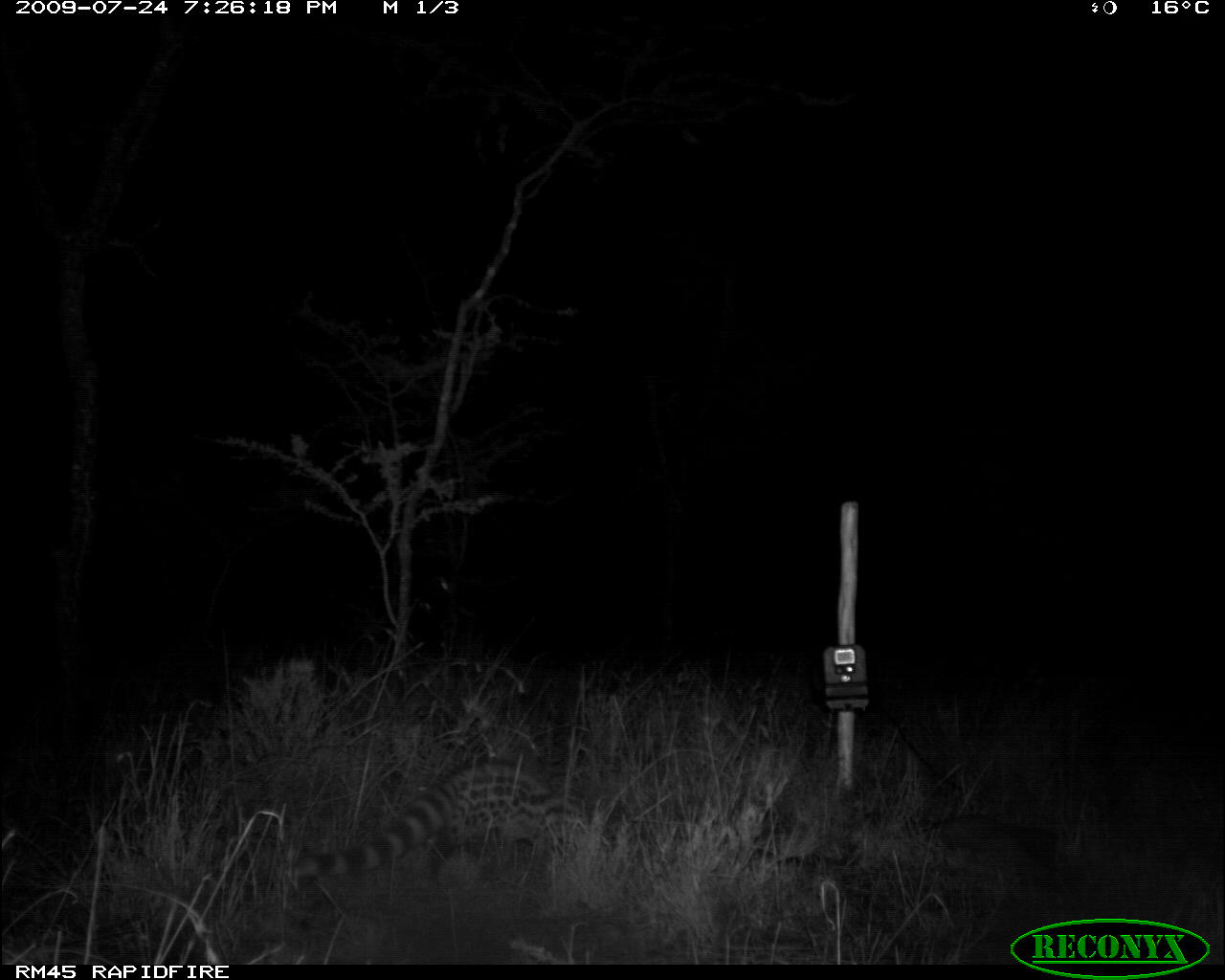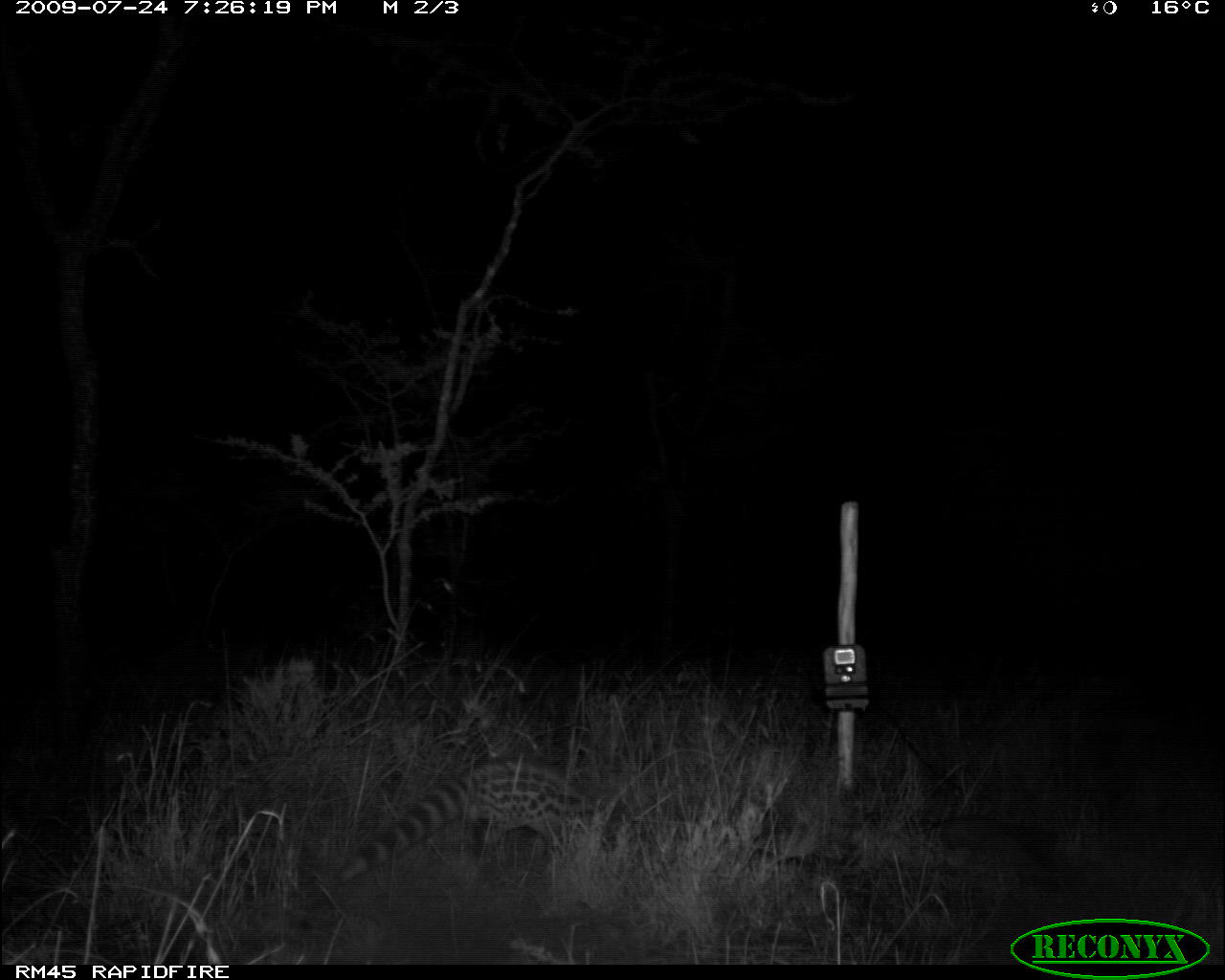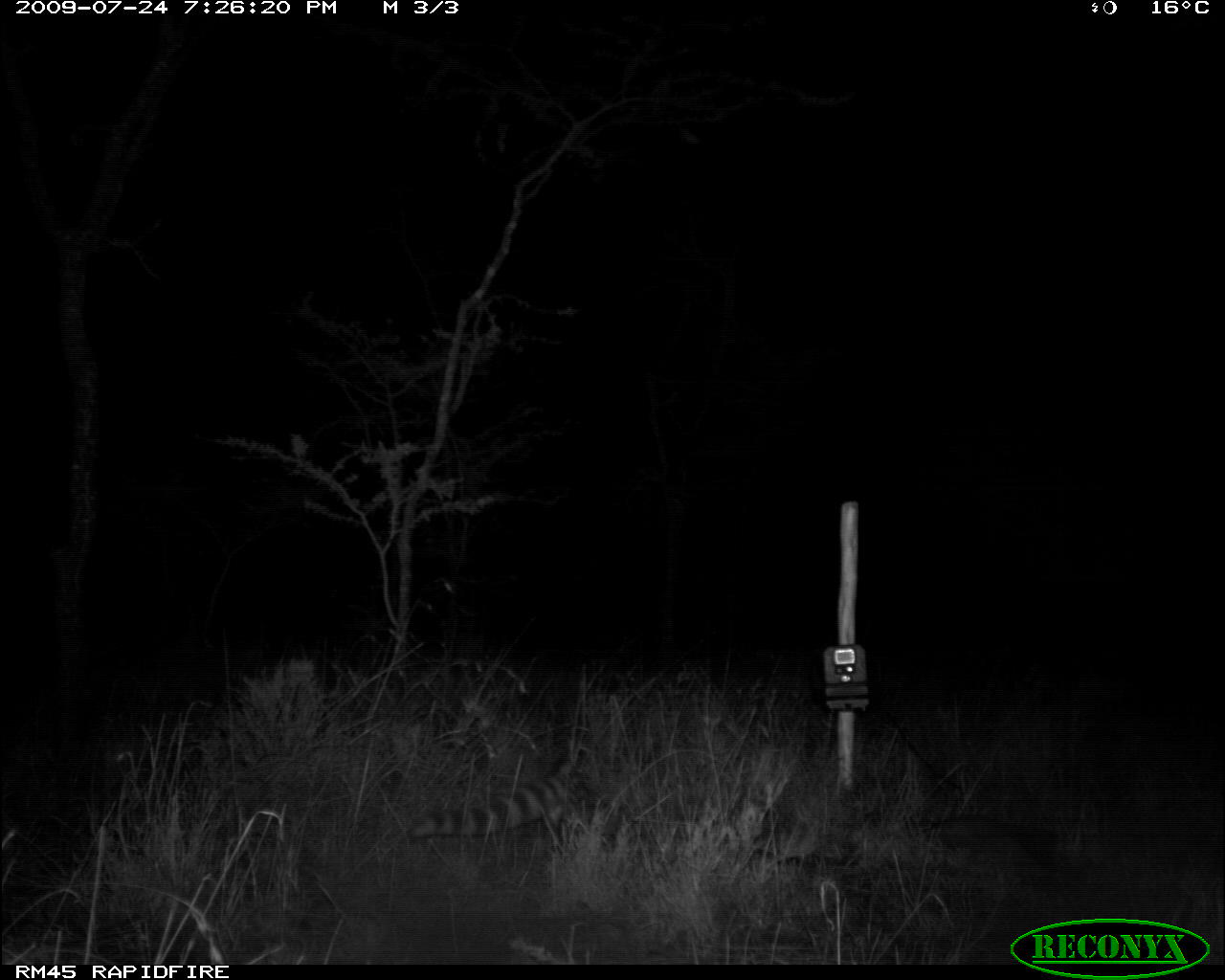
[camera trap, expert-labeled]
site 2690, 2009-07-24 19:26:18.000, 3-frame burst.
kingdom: Animalia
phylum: Chordata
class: Mammalia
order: Carnivora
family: Viverridae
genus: Genetta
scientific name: Genetta genetta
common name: northern small-spotted genet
Genetta genetta (northern small-spotted genet), count 1.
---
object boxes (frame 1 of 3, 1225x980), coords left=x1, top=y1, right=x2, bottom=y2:
genetta genetta: left=292, top=757, right=613, bottom=899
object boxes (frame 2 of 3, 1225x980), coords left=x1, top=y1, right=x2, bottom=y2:
genetta genetta: left=332, top=752, right=623, bottom=887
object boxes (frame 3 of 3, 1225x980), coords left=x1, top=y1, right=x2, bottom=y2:
genetta genetta: left=405, top=722, right=631, bottom=841